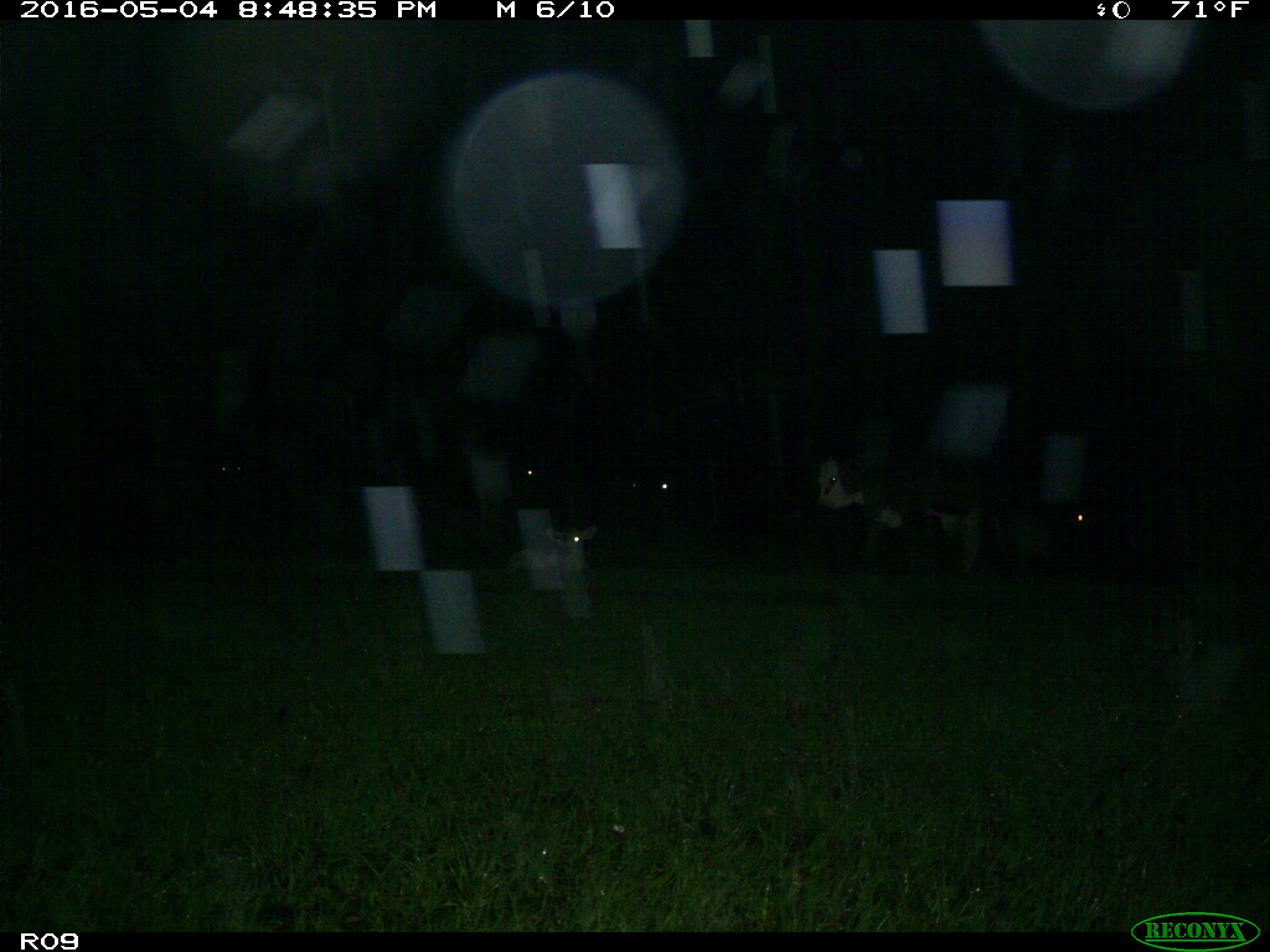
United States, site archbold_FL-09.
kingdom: Animalia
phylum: Chordata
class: Mammalia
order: Artiodactyla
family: Bovidae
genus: Bos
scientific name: Bos taurus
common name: domestic cow